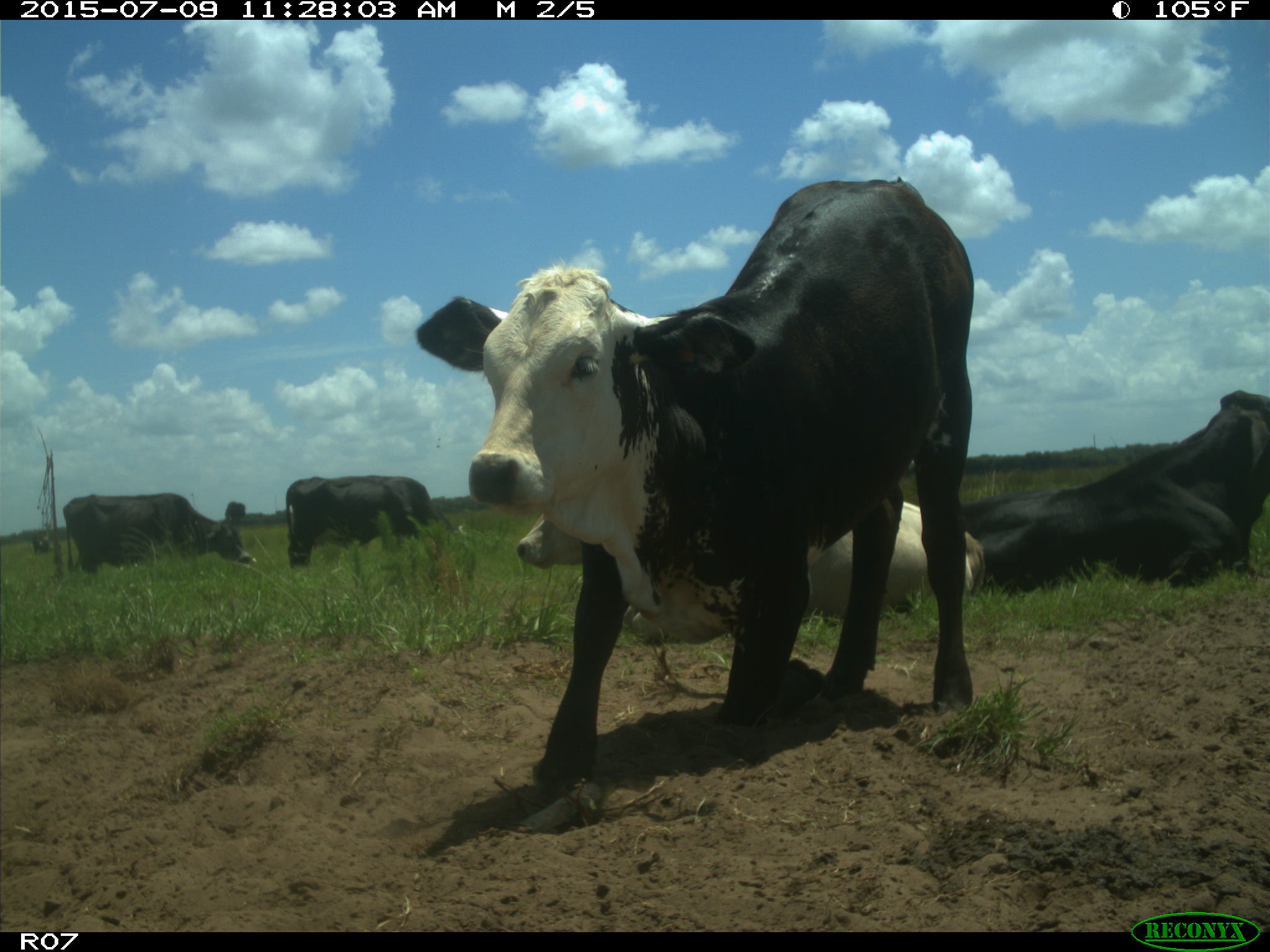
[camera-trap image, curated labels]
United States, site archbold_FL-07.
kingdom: Animalia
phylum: Chordata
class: Mammalia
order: Artiodactyla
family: Bovidae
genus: Bos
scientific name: Bos taurus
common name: domestic cow